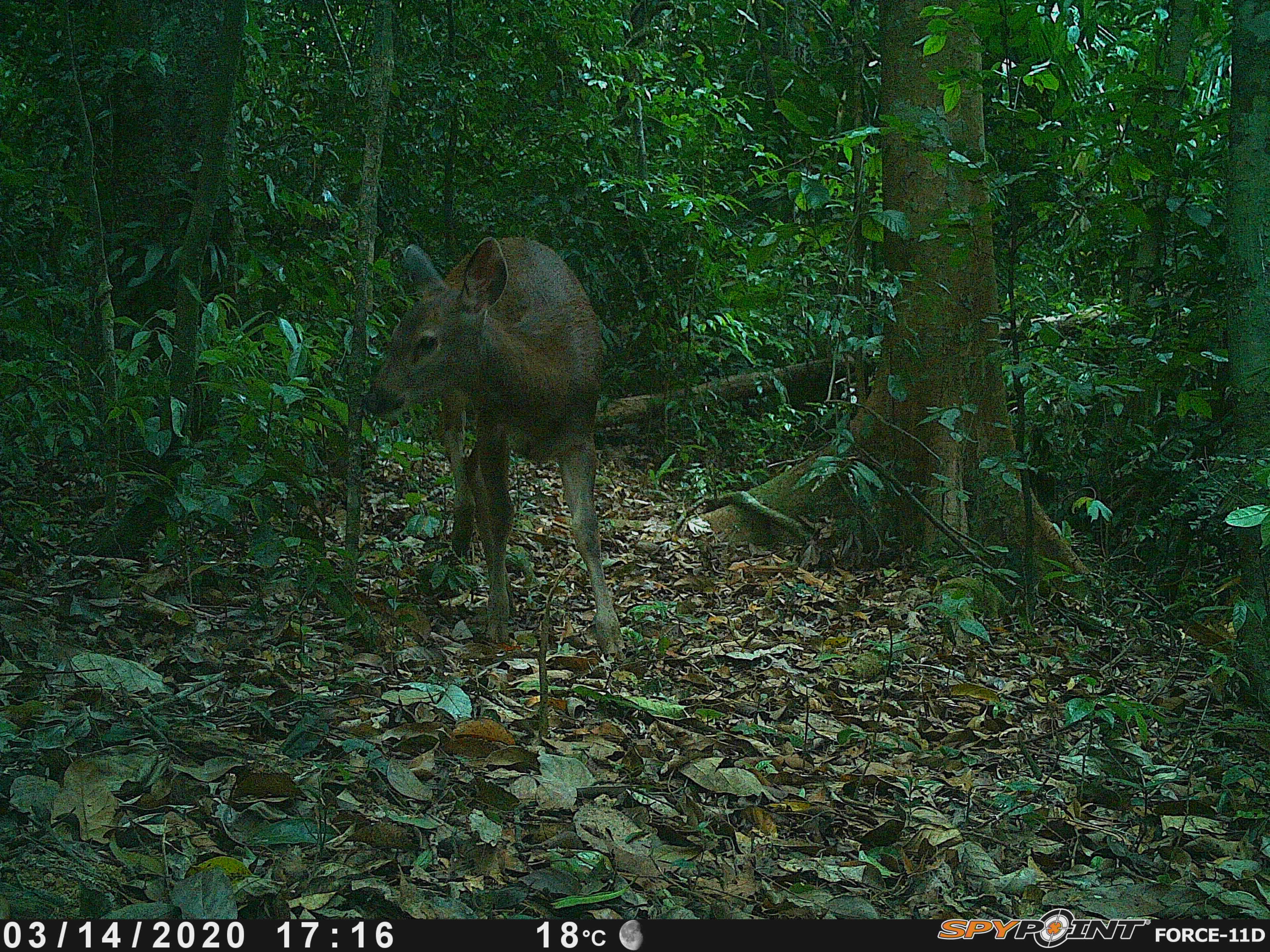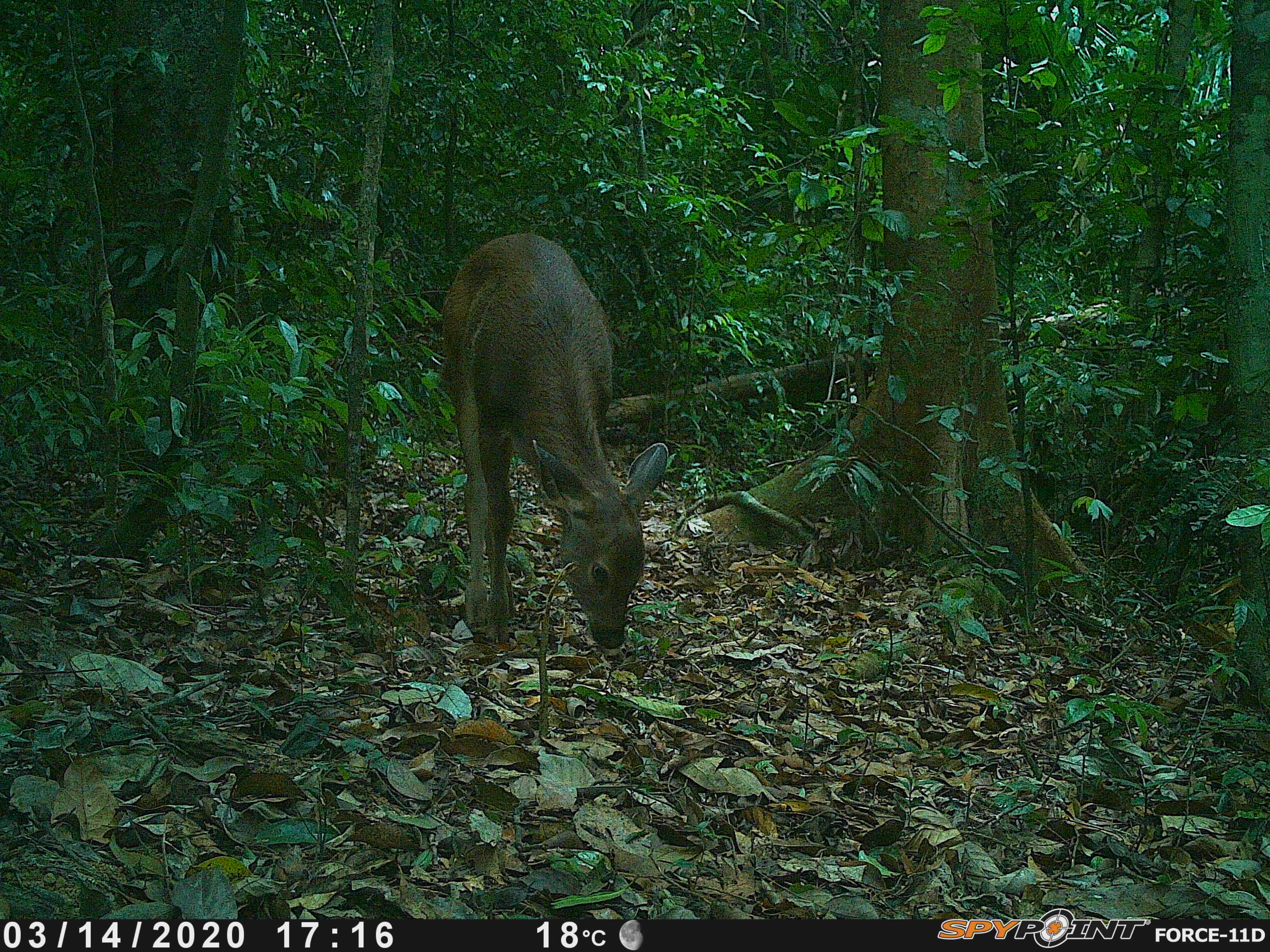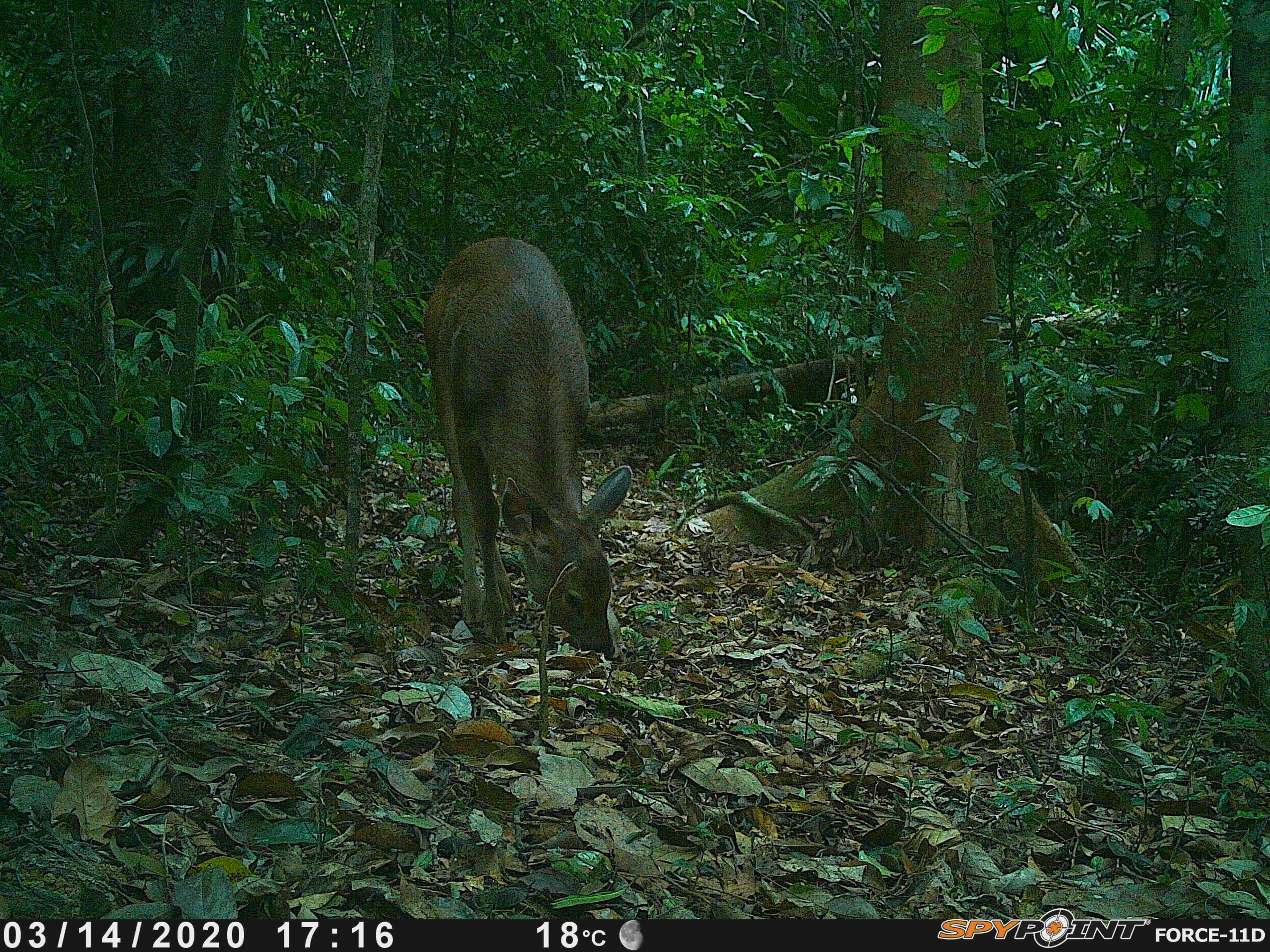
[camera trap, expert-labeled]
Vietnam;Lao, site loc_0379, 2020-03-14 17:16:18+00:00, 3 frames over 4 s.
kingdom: Animalia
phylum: Chordata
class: Mammalia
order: Artiodactyla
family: Cervidae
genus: Rusa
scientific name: Rusa unicolor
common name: sambar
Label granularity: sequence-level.